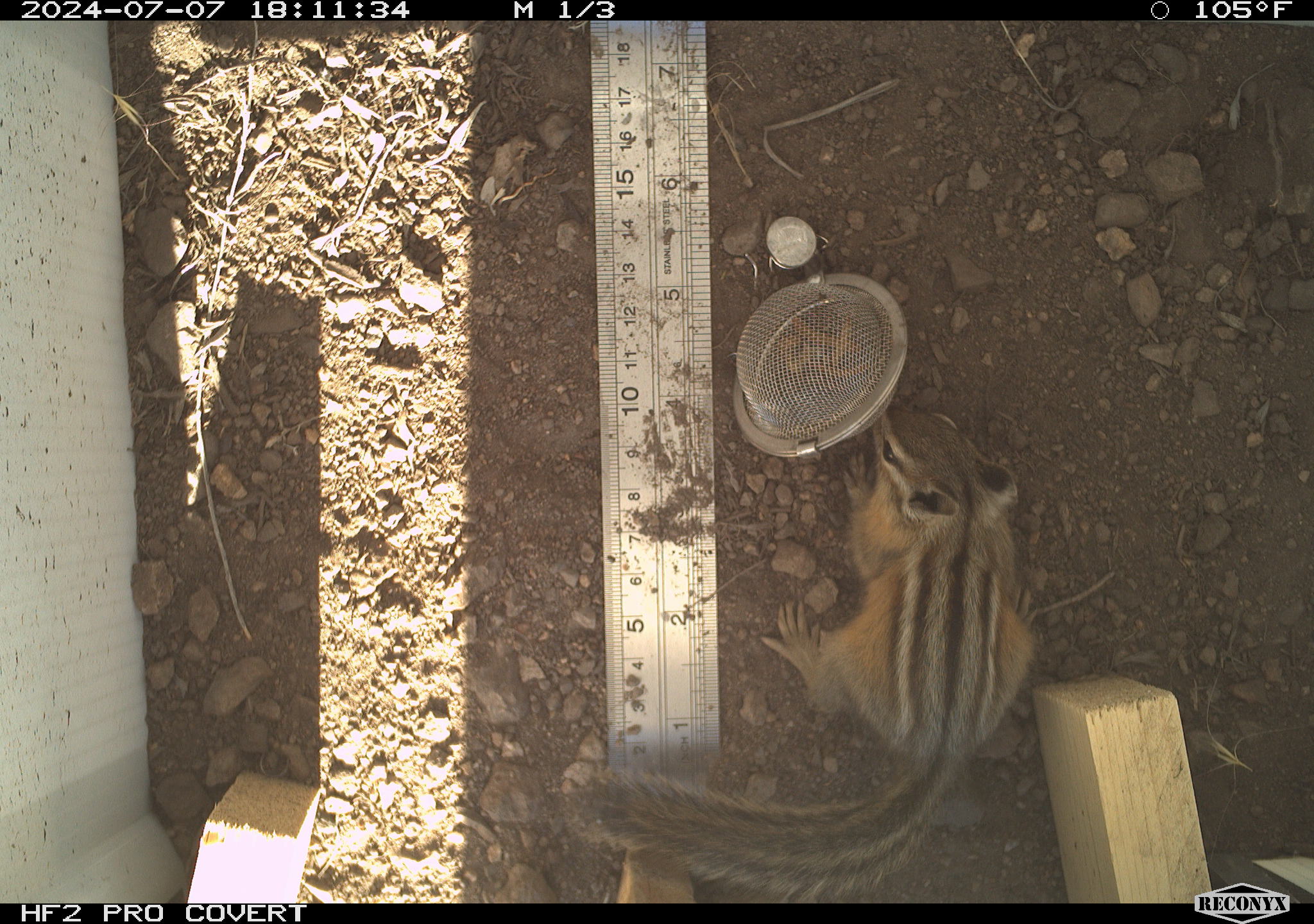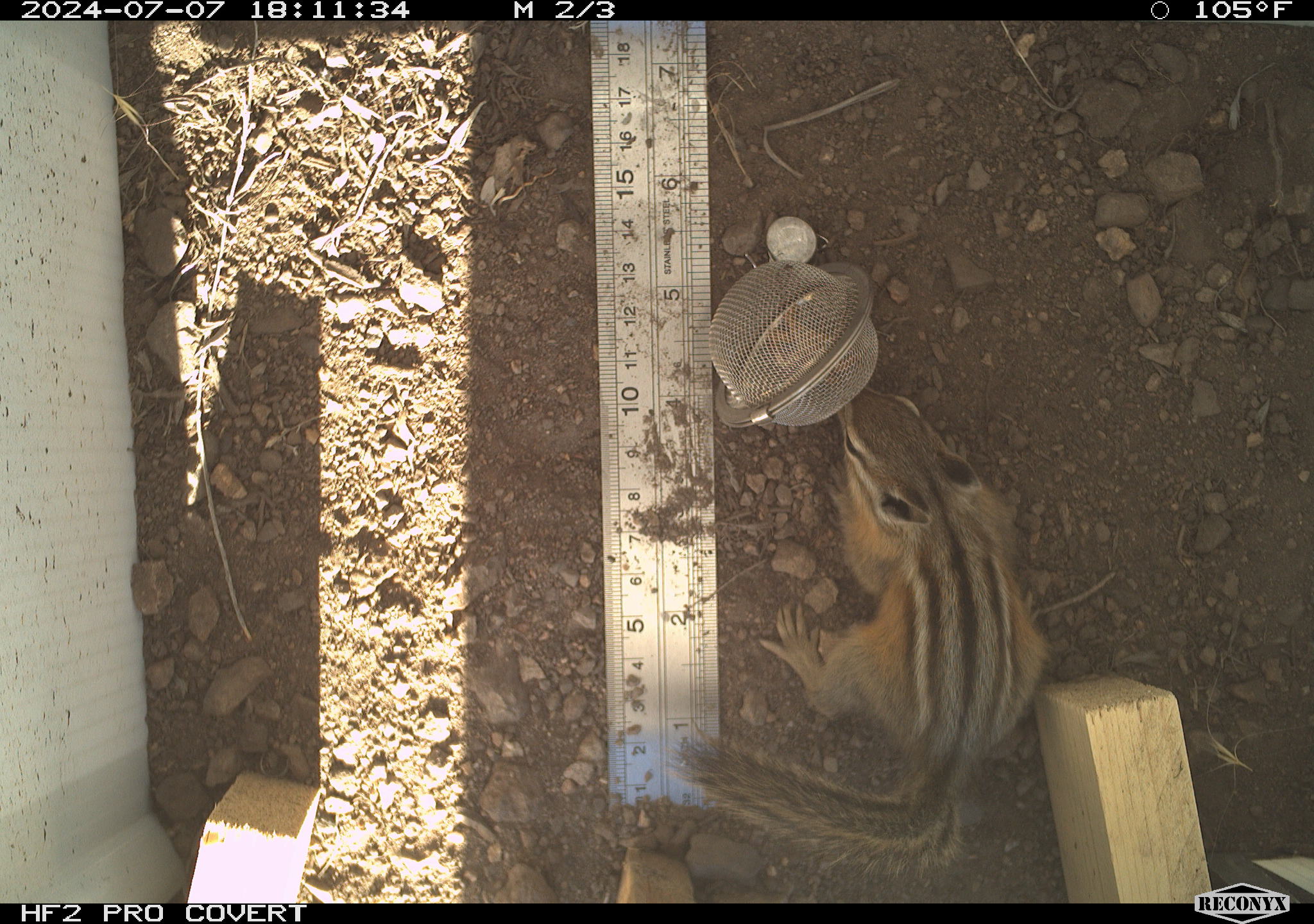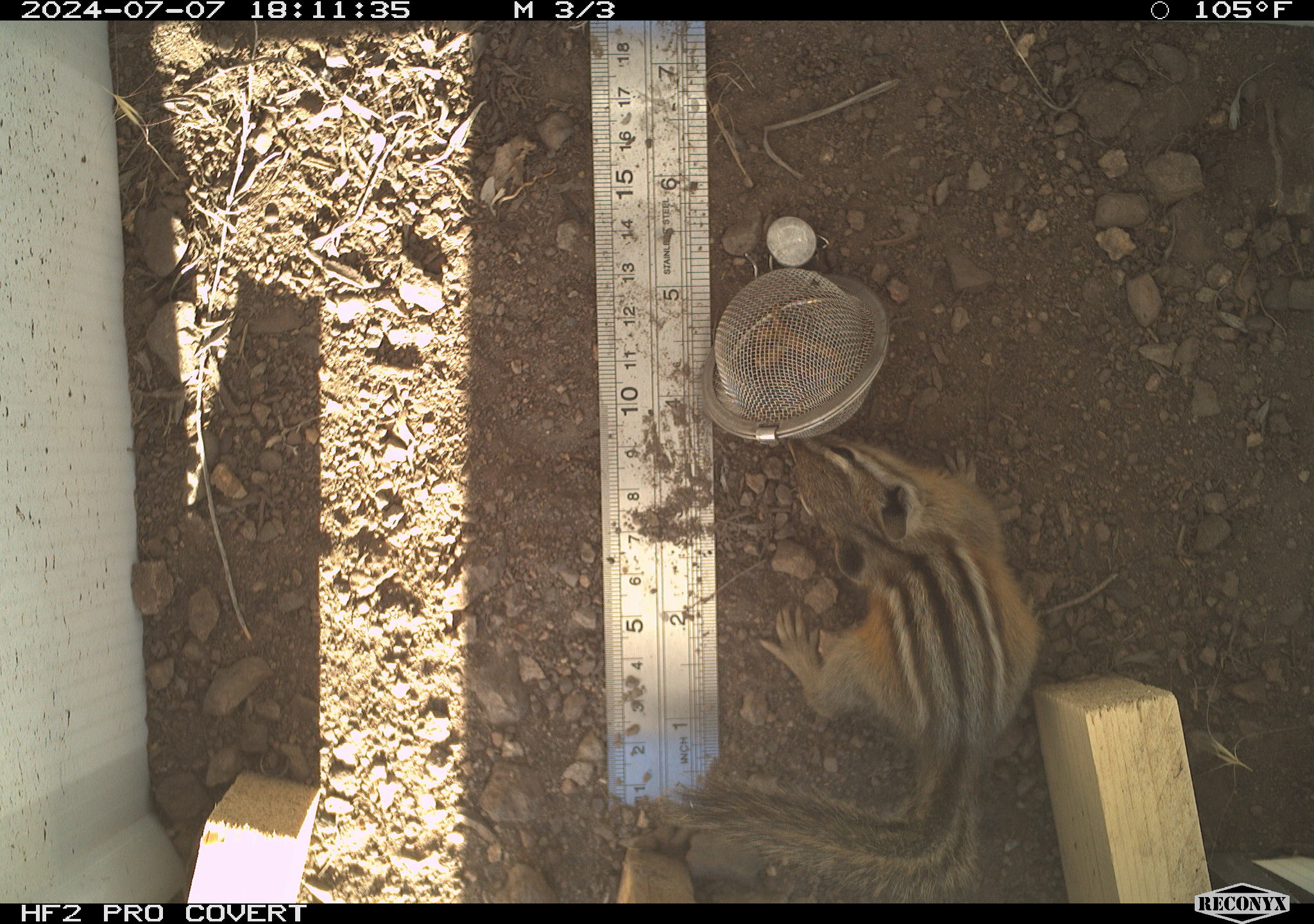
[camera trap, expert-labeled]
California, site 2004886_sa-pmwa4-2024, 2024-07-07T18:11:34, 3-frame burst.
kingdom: Animalia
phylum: Chordata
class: Mammalia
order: Rodentia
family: Sciuridae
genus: Neotamias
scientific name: Neotamias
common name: western chipmunks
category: neotamias species